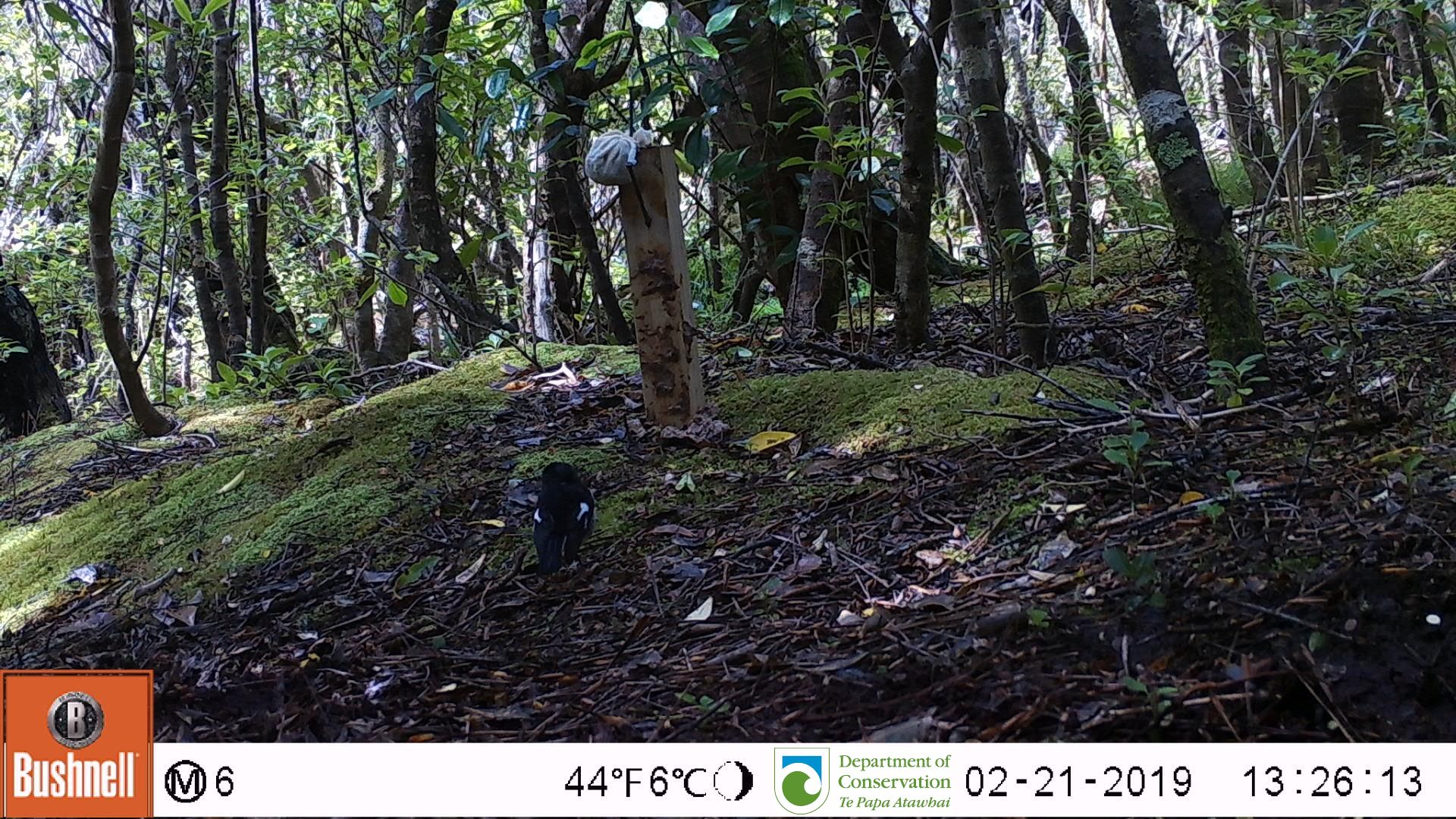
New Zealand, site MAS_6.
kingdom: Animalia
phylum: Chordata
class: Aves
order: Passeriformes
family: Petroicidae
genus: Petroica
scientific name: Petroica macrocephala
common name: tomtit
Tomtit (Petroica macrocephala).